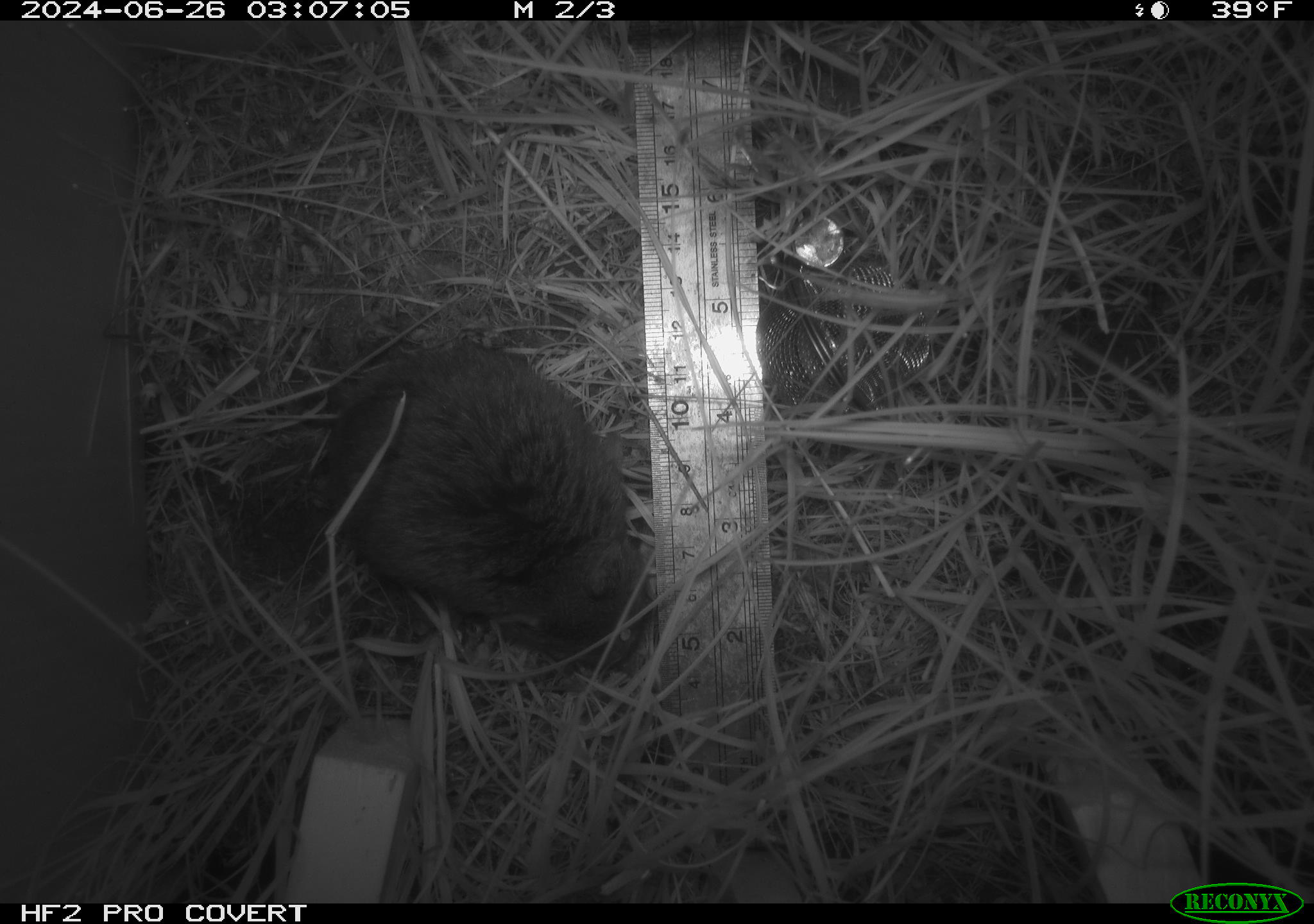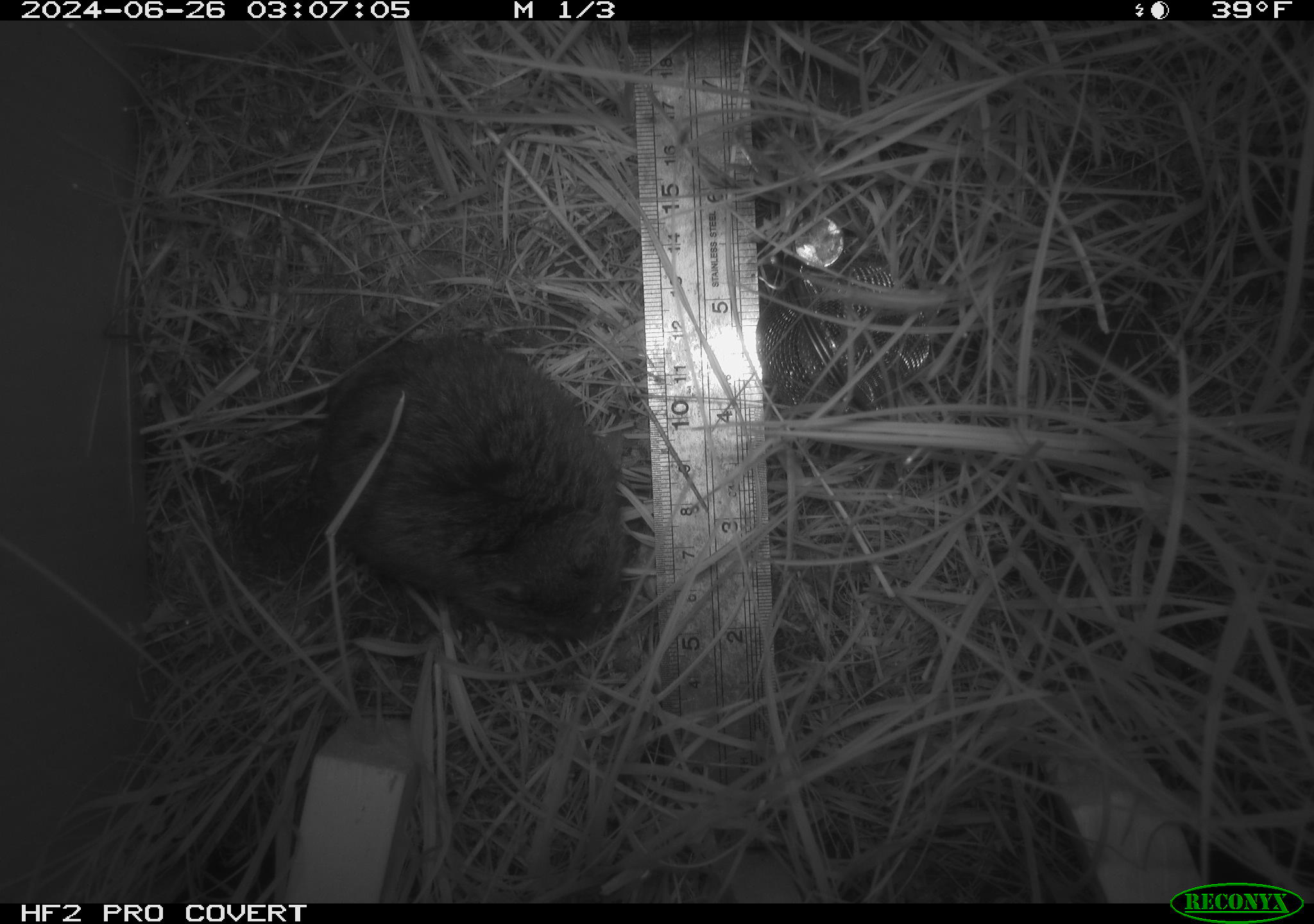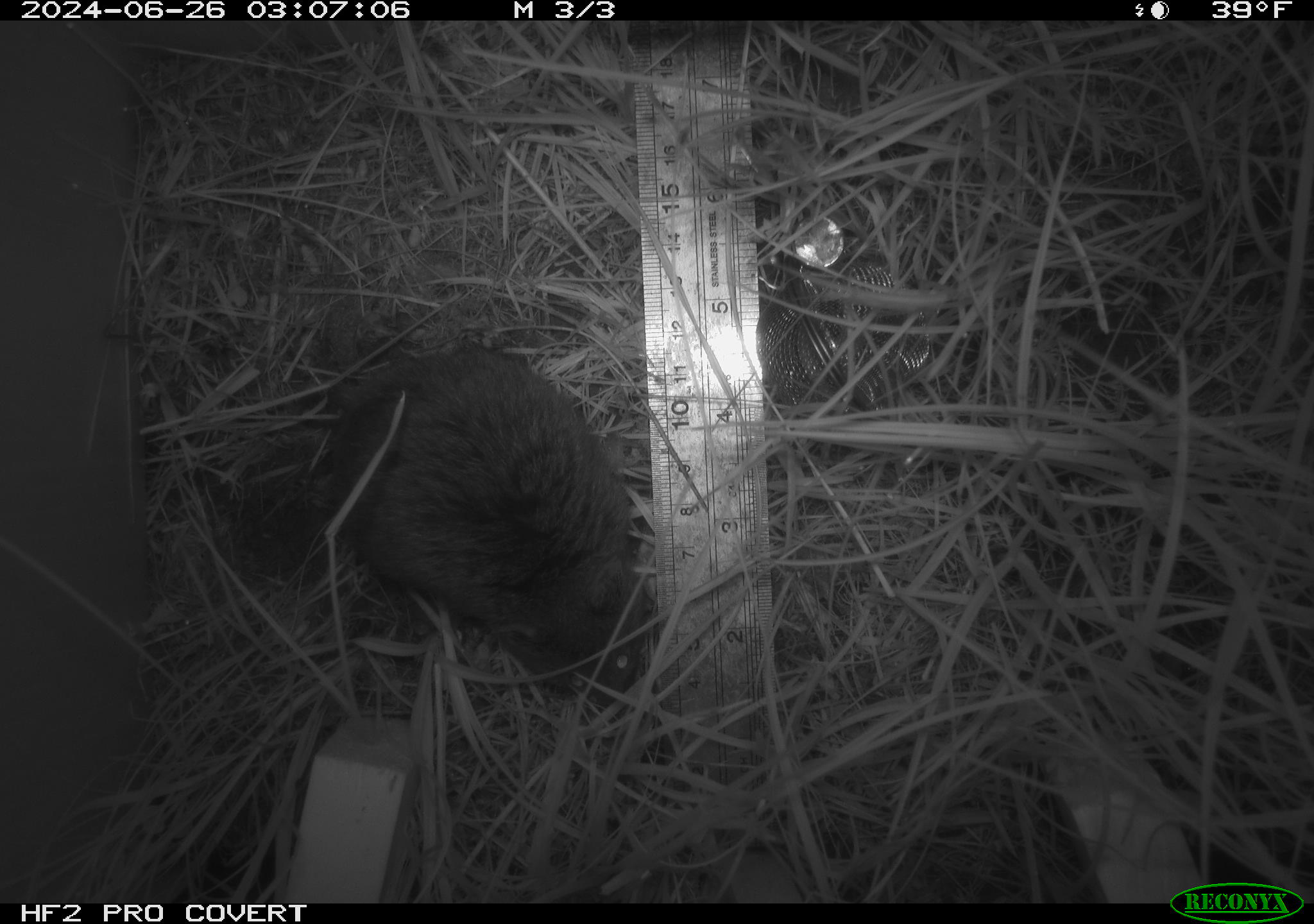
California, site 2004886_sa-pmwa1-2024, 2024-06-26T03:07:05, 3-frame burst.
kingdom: Animalia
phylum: Chordata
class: Mammalia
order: Rodentia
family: Cricetidae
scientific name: Arvicolinae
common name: voles, lemmings, and muskrats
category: arvicolinae subfamily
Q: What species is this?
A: Arvicolinae subfamily (voles, lemmings, and muskrats) (Arvicolinae).